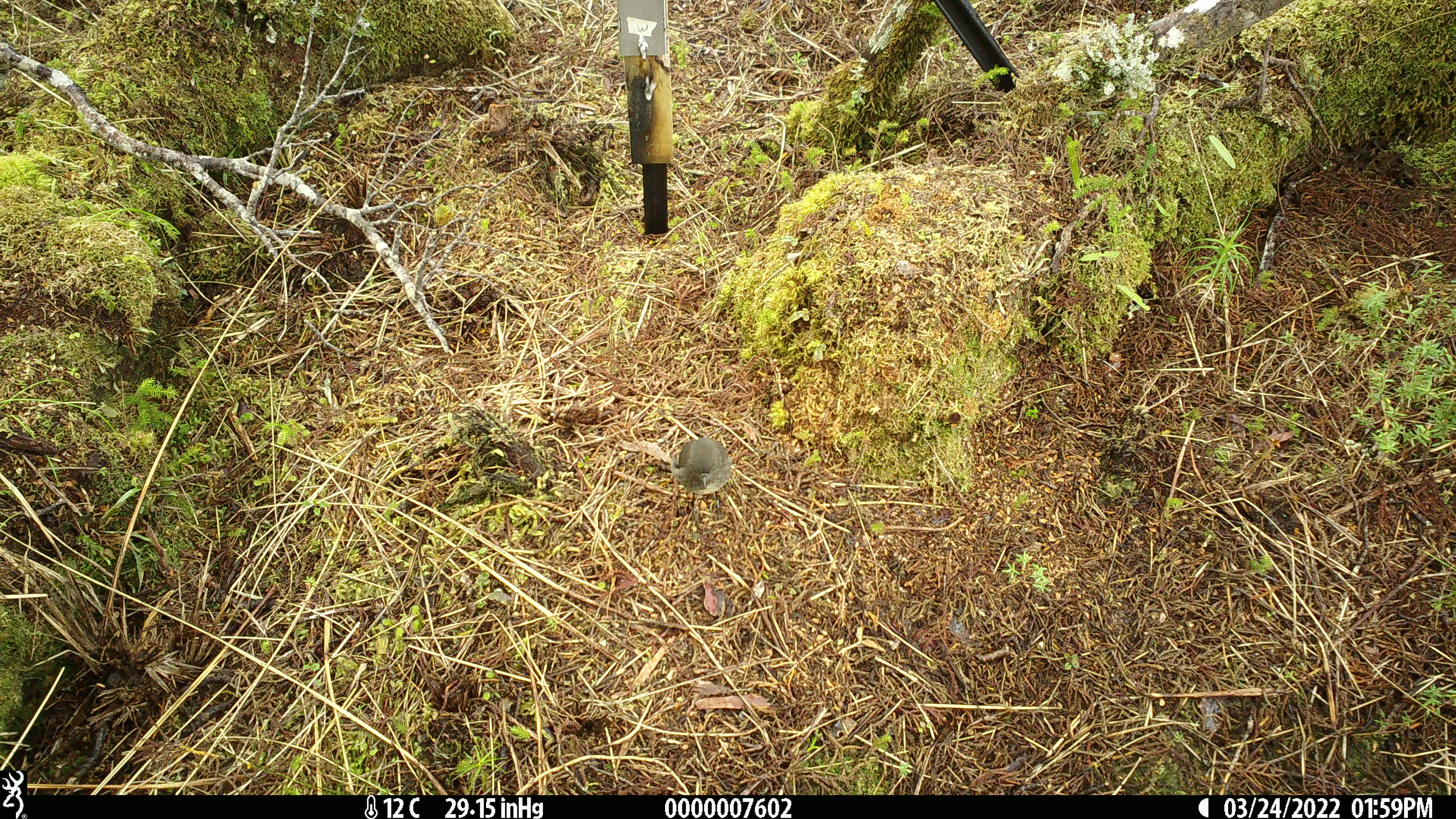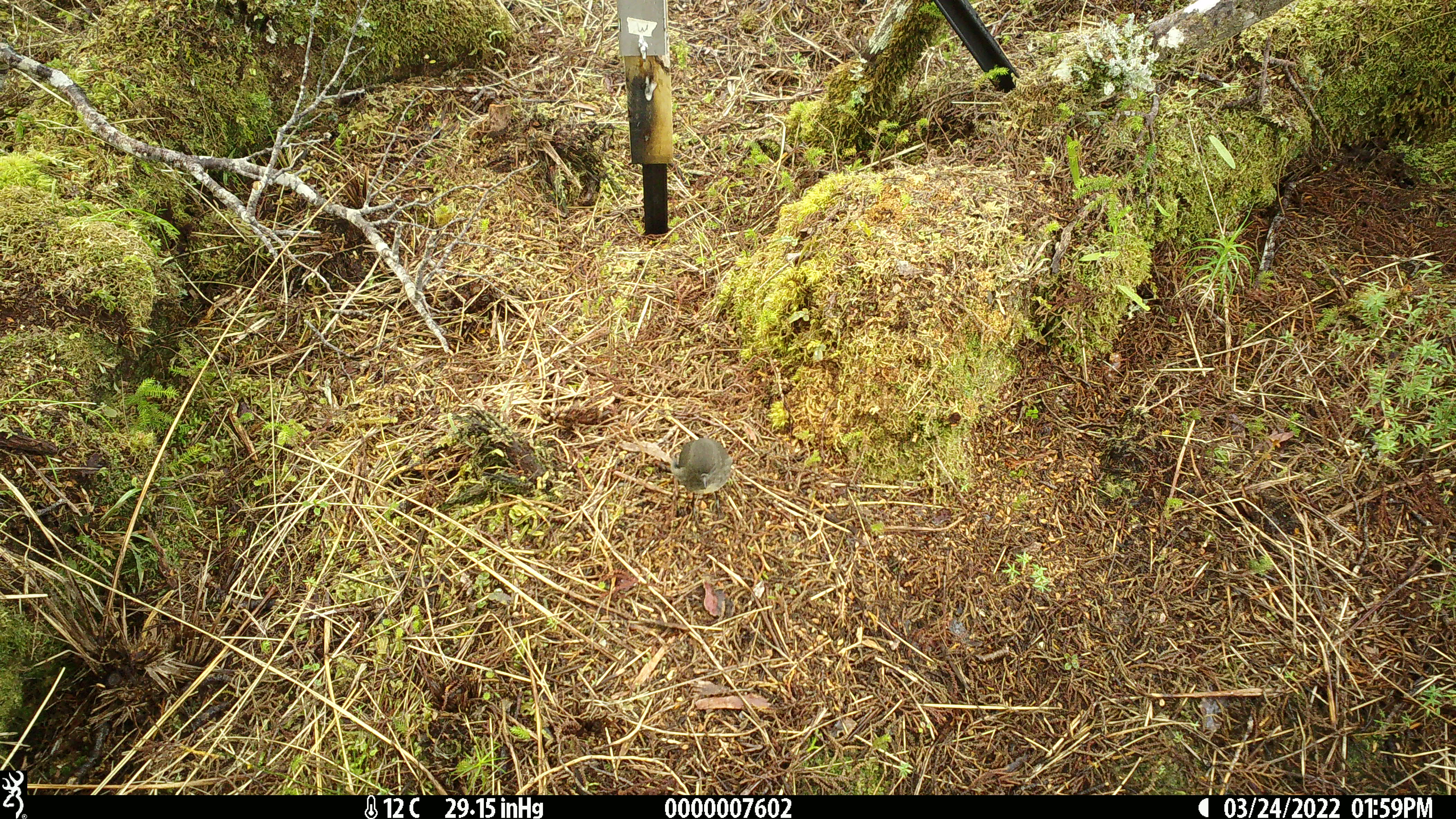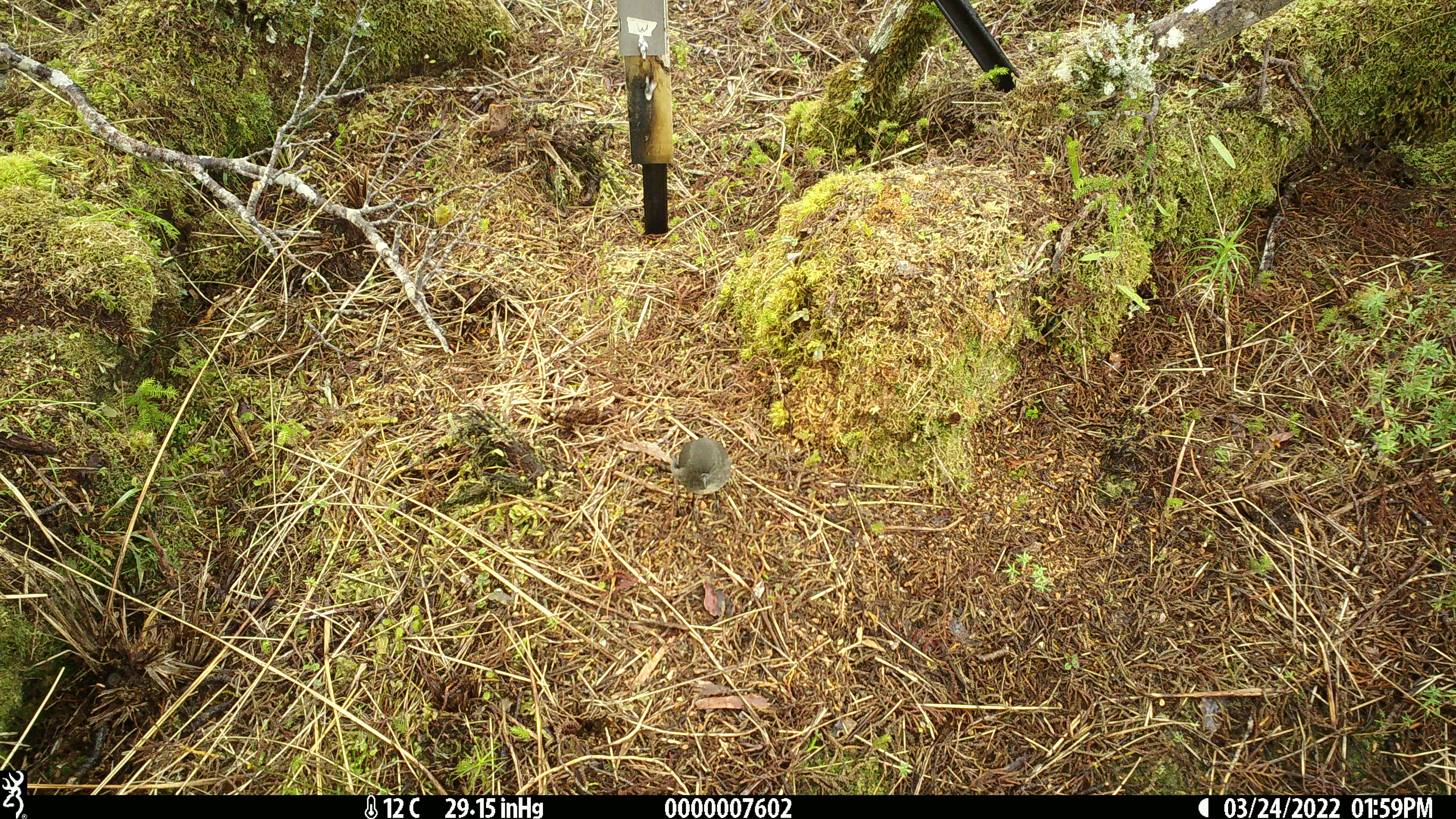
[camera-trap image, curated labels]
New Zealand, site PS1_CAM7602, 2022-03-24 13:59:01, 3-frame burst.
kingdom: Animalia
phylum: Chordata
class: Aves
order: Passeriformes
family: Petroicidae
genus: Petroica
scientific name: Petroica australis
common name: new zealand robin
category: robin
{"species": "robin (new zealand robin) (Petroica australis)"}